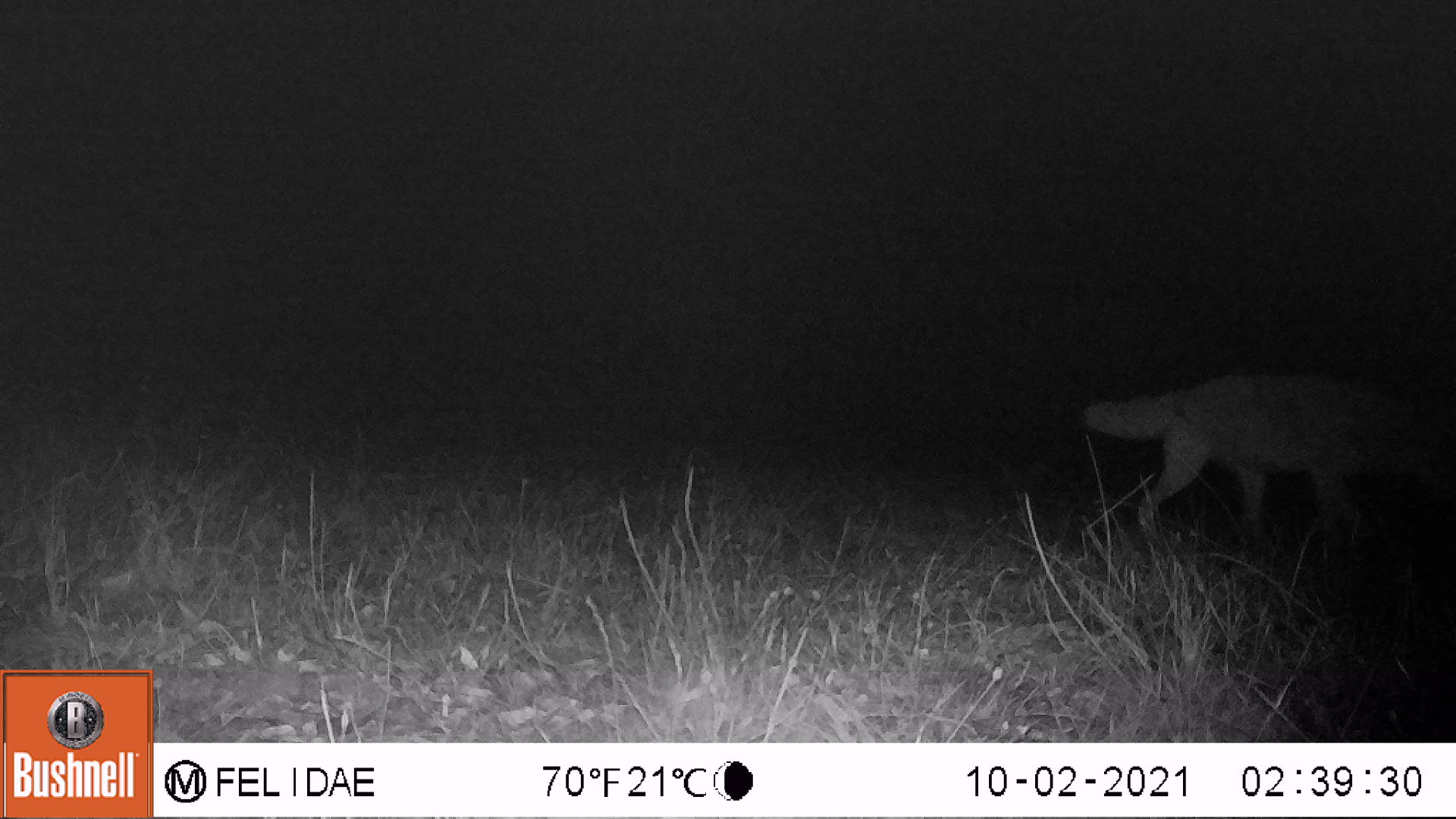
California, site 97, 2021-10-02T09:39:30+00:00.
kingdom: Animalia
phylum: Chordata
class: Mammalia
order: Carnivora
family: Canidae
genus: Canis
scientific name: Canis latrans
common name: coyote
Coyote (Canis latrans).